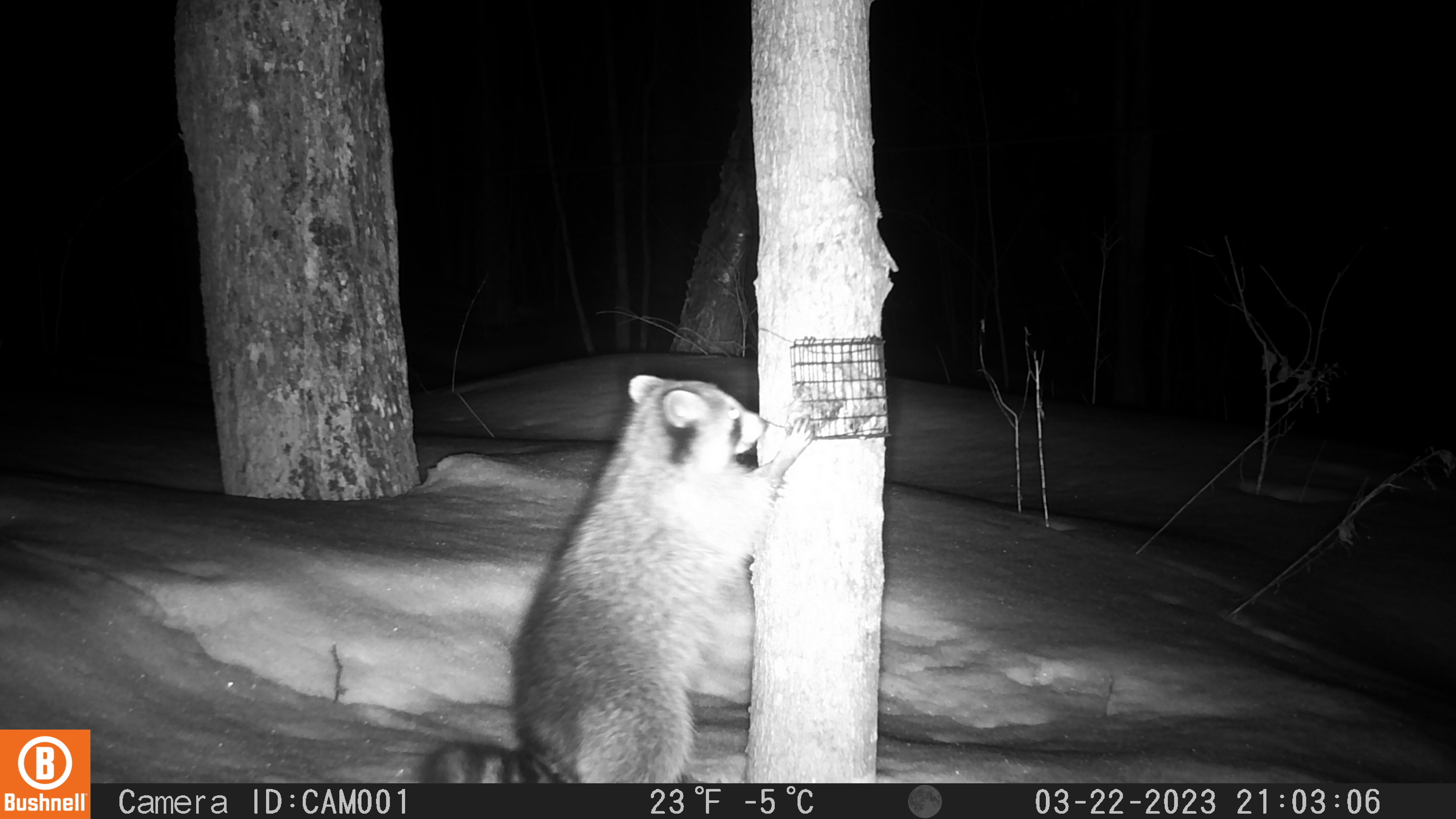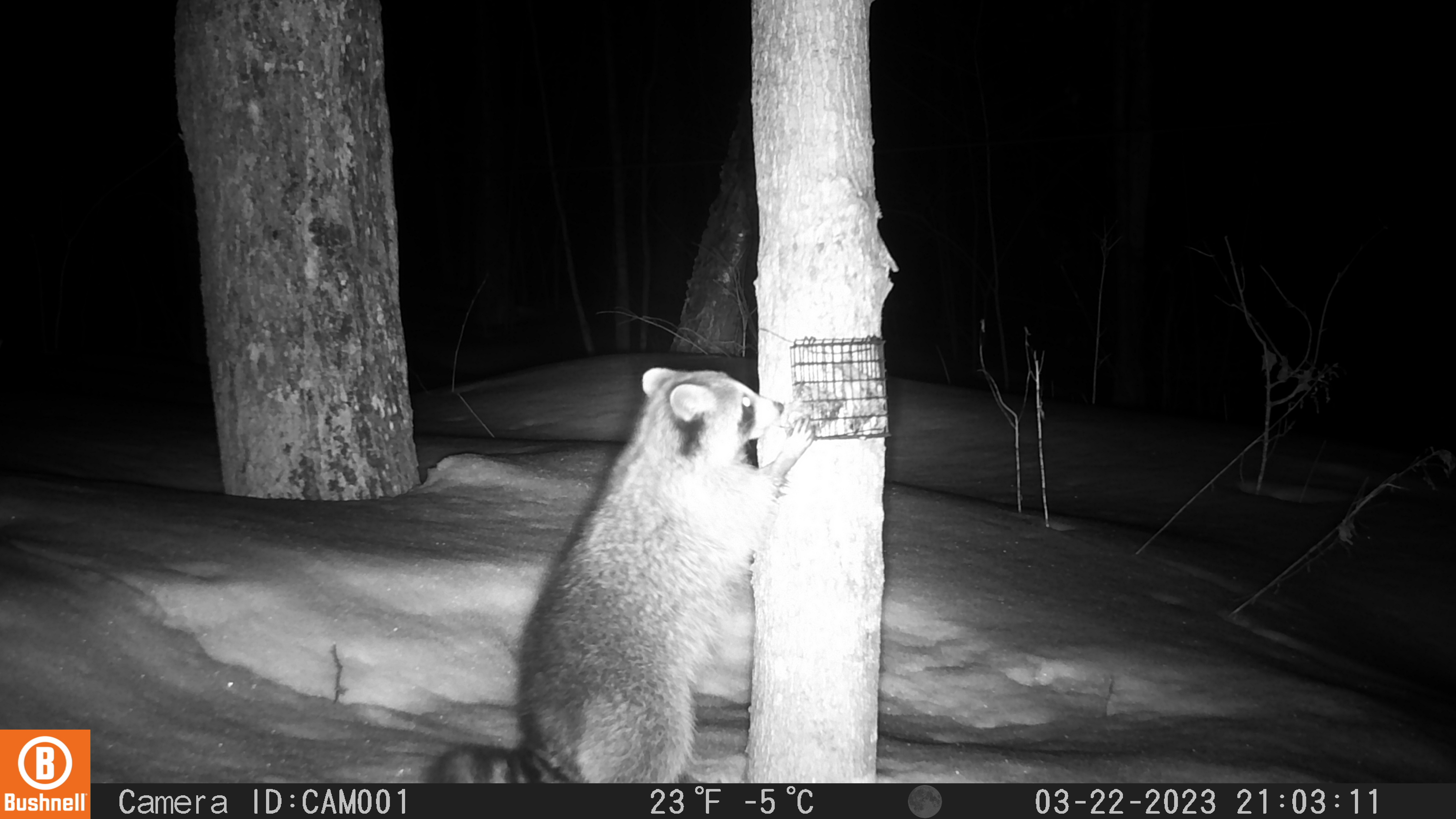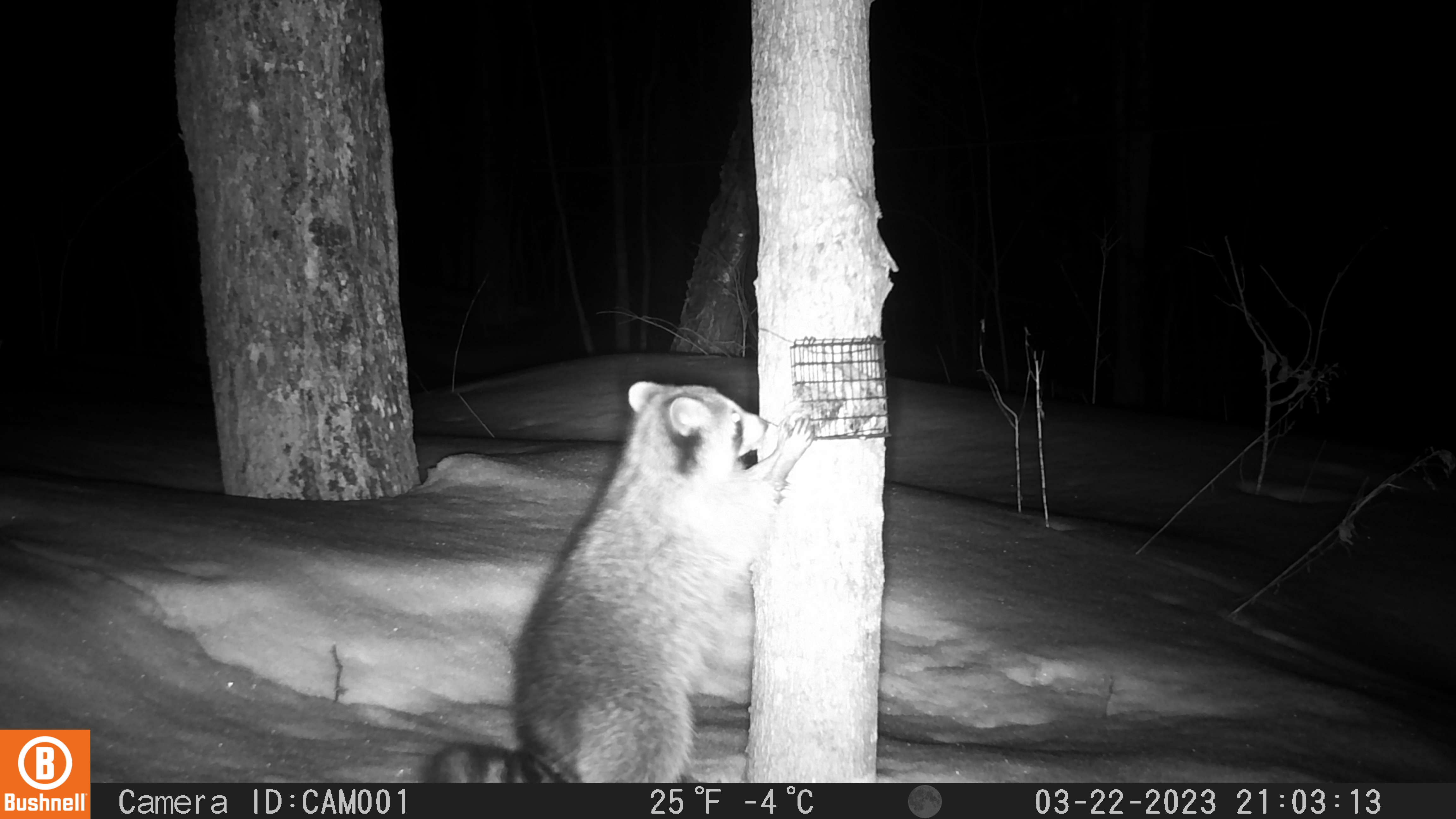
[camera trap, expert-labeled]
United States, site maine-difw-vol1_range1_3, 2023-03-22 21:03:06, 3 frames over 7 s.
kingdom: Animalia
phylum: Chordata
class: Mammalia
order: Carnivora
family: Procyonidae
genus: Procyon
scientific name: Procyon lotor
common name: raccoon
Raccoon (Procyon lotor).